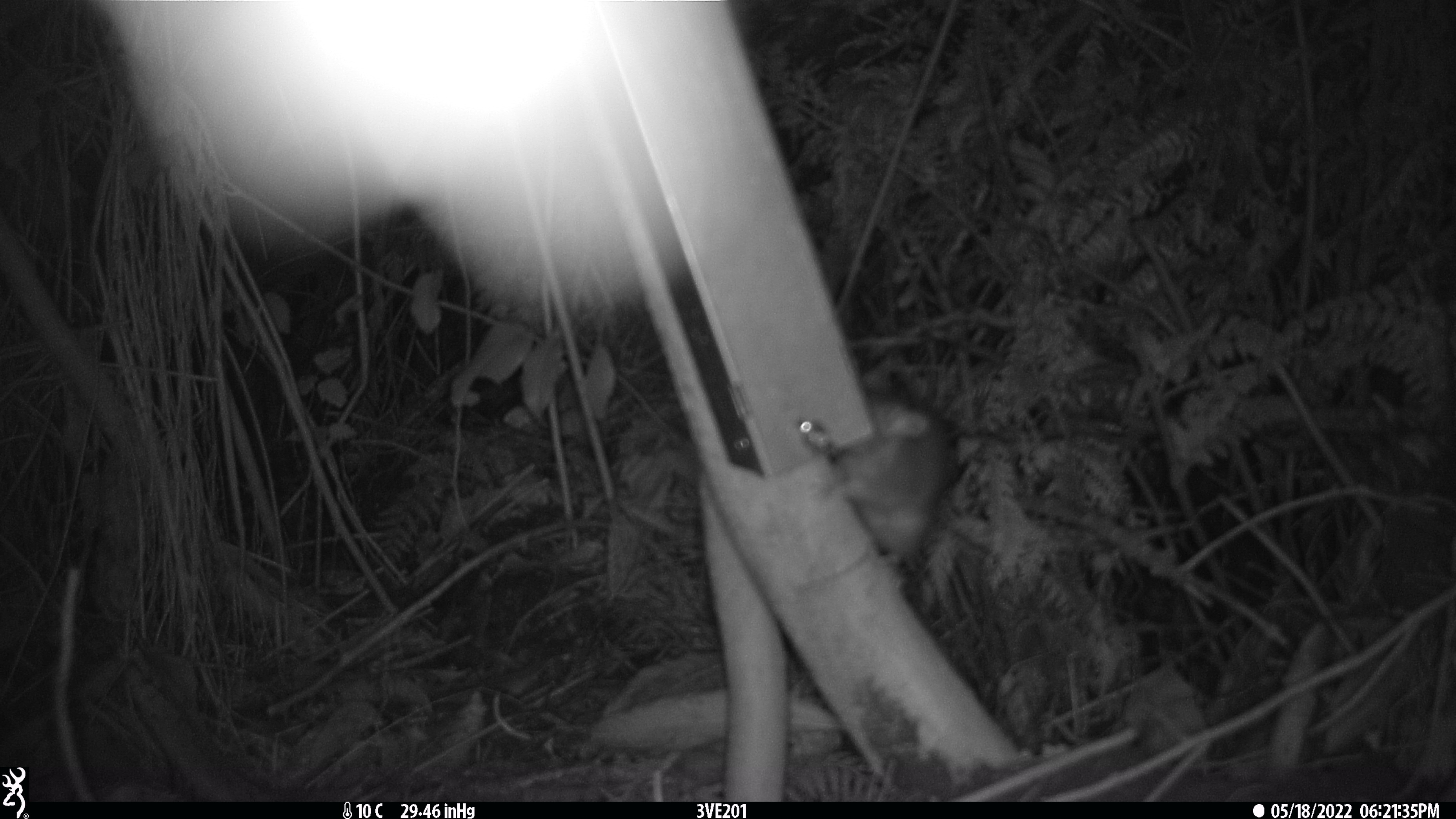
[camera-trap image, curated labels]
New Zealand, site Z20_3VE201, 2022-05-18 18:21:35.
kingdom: Animalia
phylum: Chordata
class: Mammalia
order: Rodentia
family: Muridae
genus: Rattus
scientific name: Rattus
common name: rat